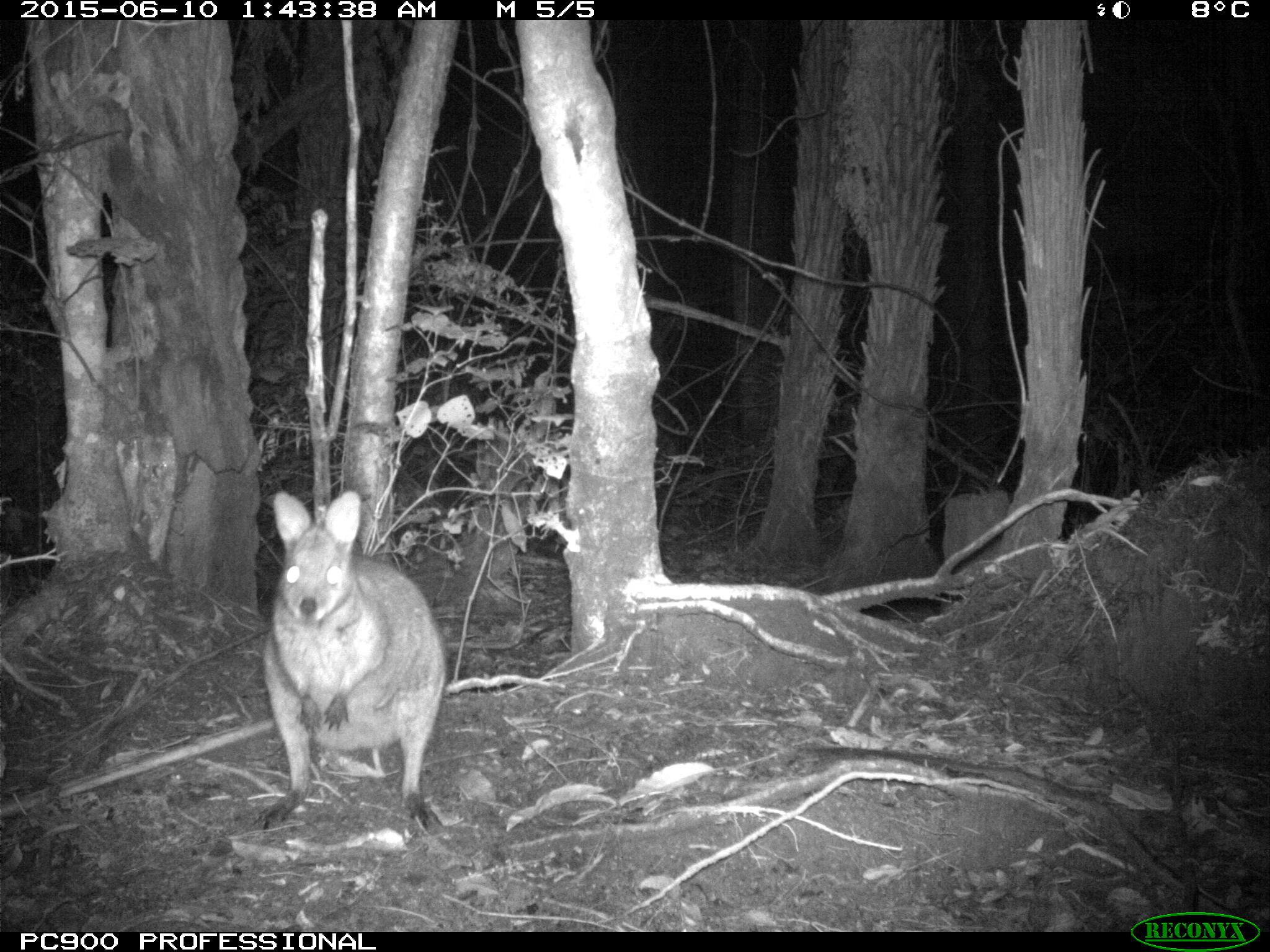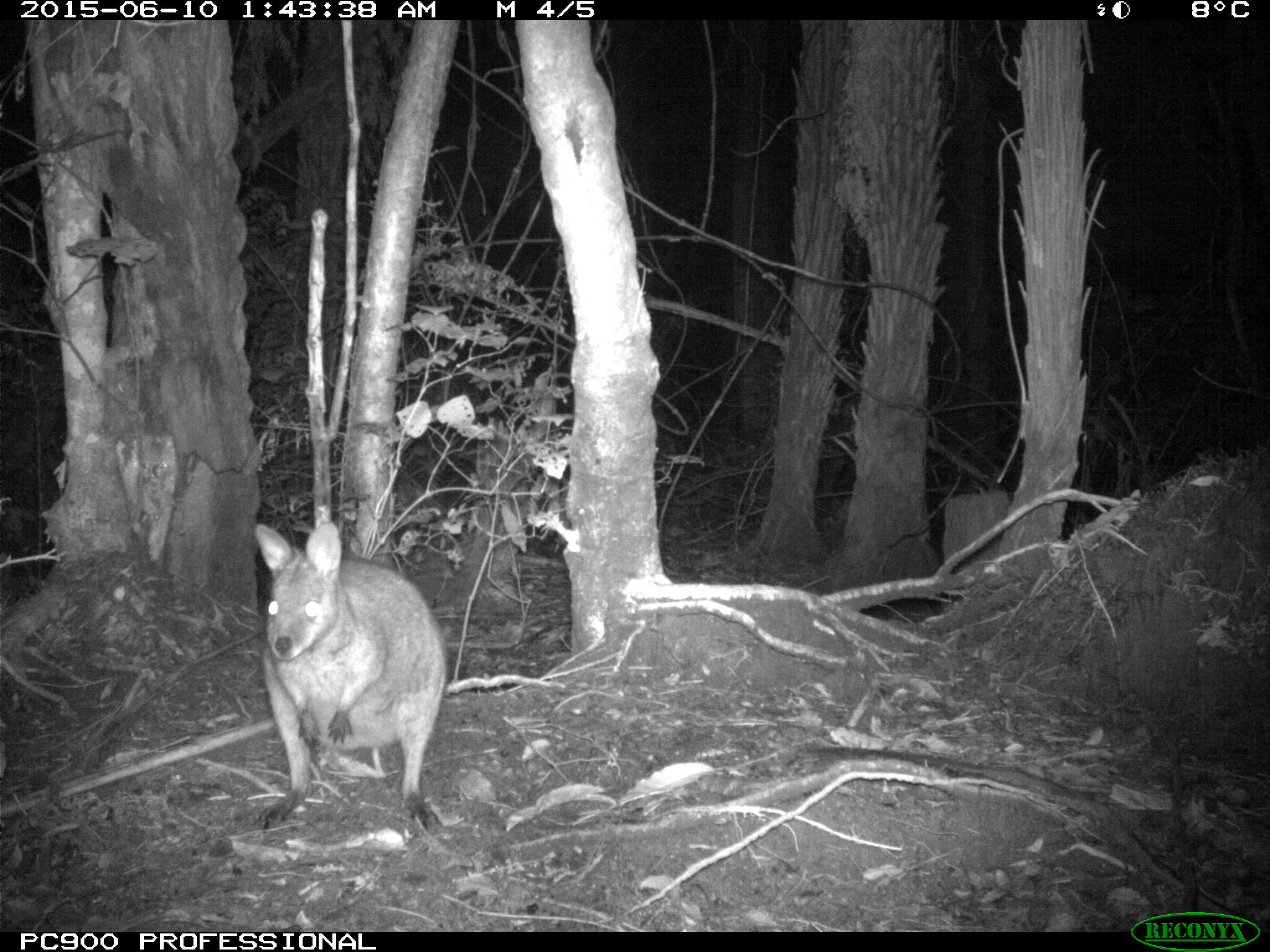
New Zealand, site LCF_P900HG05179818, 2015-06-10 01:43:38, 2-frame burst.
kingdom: Animalia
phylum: Chordata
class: Mammalia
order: Diprotodontia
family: Macropodidae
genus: Notamacropus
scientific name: Notamacropus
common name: wallaby